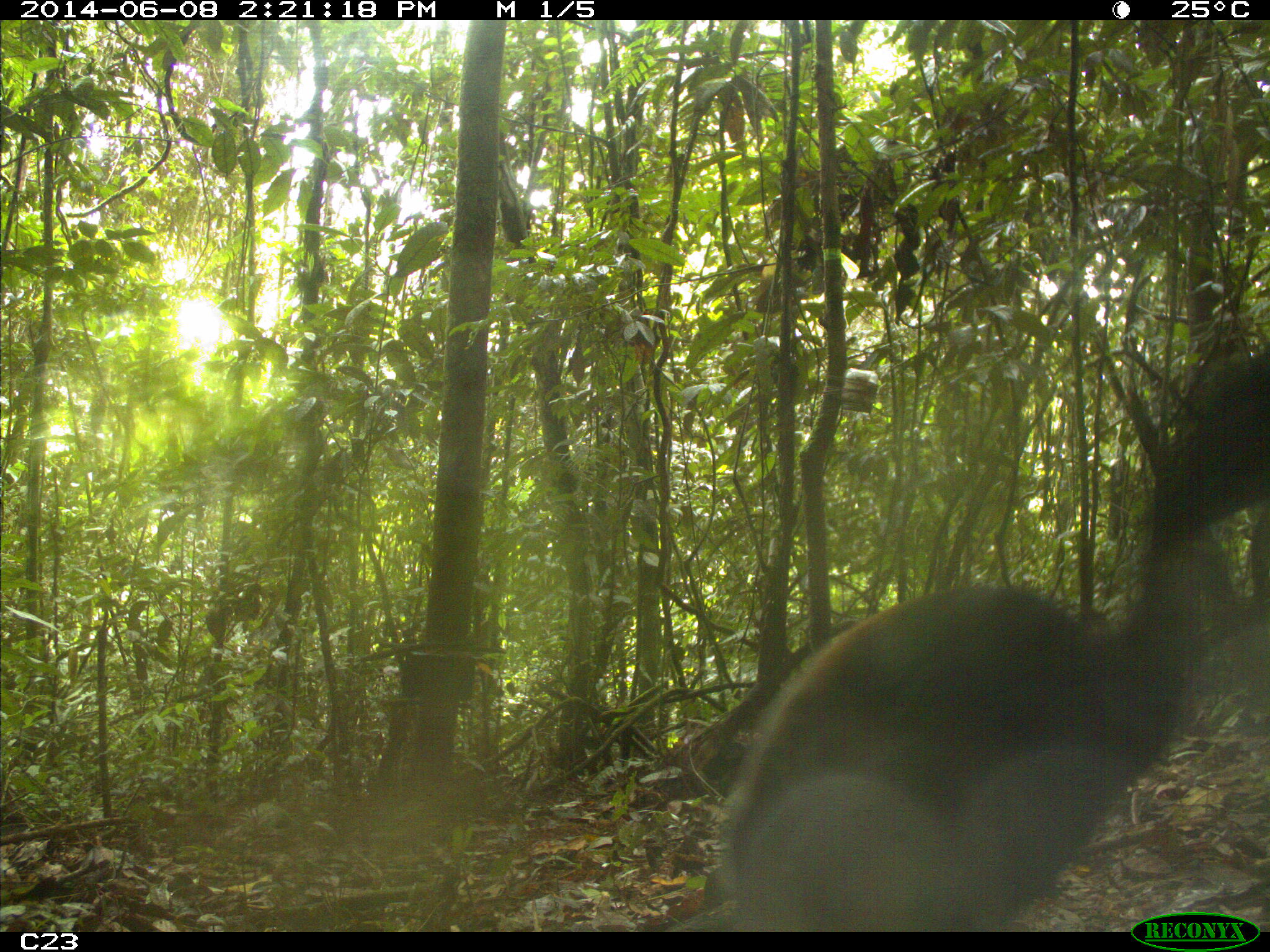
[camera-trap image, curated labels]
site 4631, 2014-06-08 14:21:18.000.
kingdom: Animalia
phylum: Chordata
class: Aves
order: Gruiformes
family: Psophiidae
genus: Psophia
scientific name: Psophia crepitans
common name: gray-winged trumpeter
Psophia crepitans (gray-winged trumpeter), count 3, age adult.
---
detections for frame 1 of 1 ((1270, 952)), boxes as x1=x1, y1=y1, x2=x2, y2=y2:
psophia crepitans: x1=695, y1=341, x2=1267, y2=928